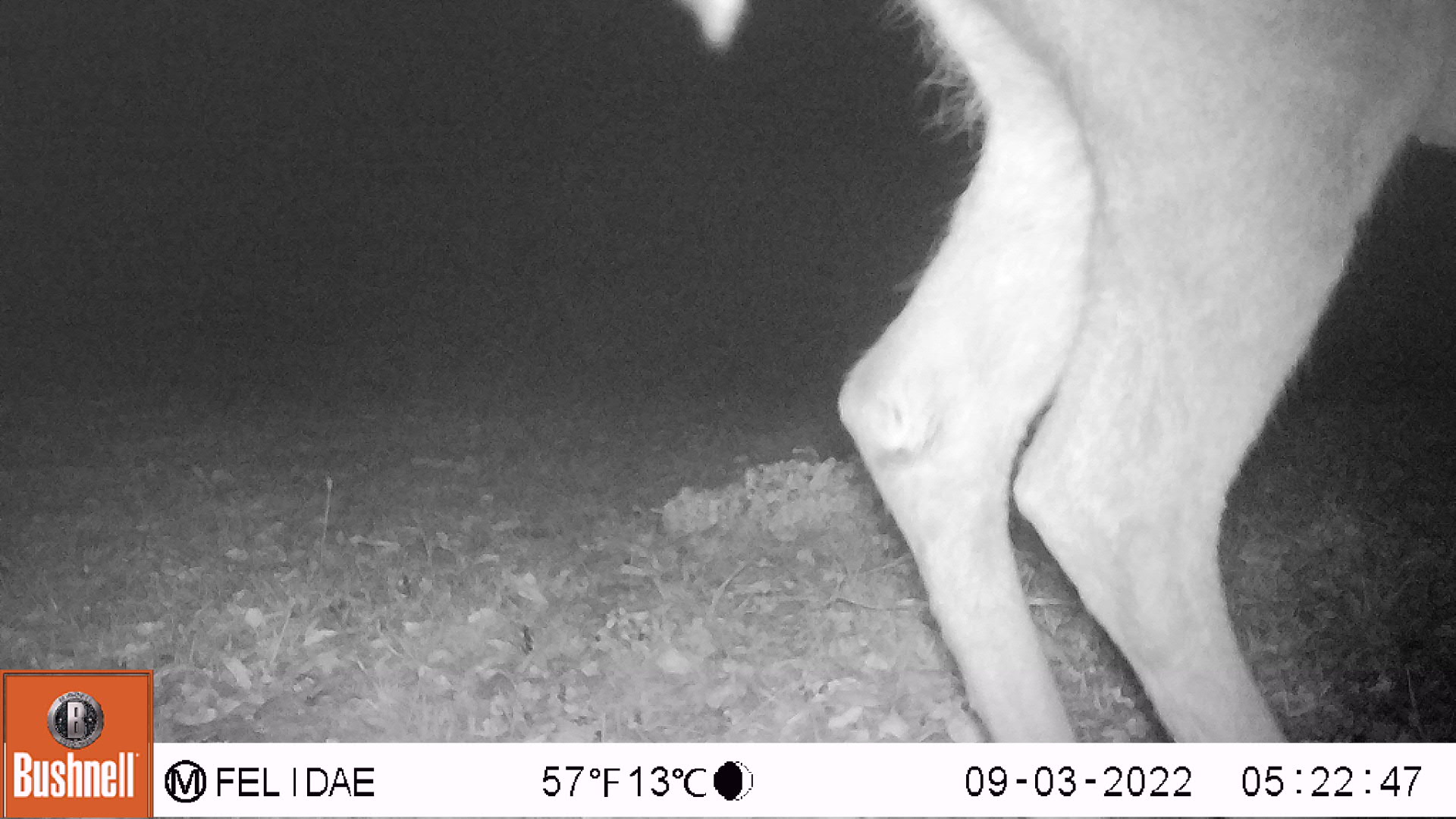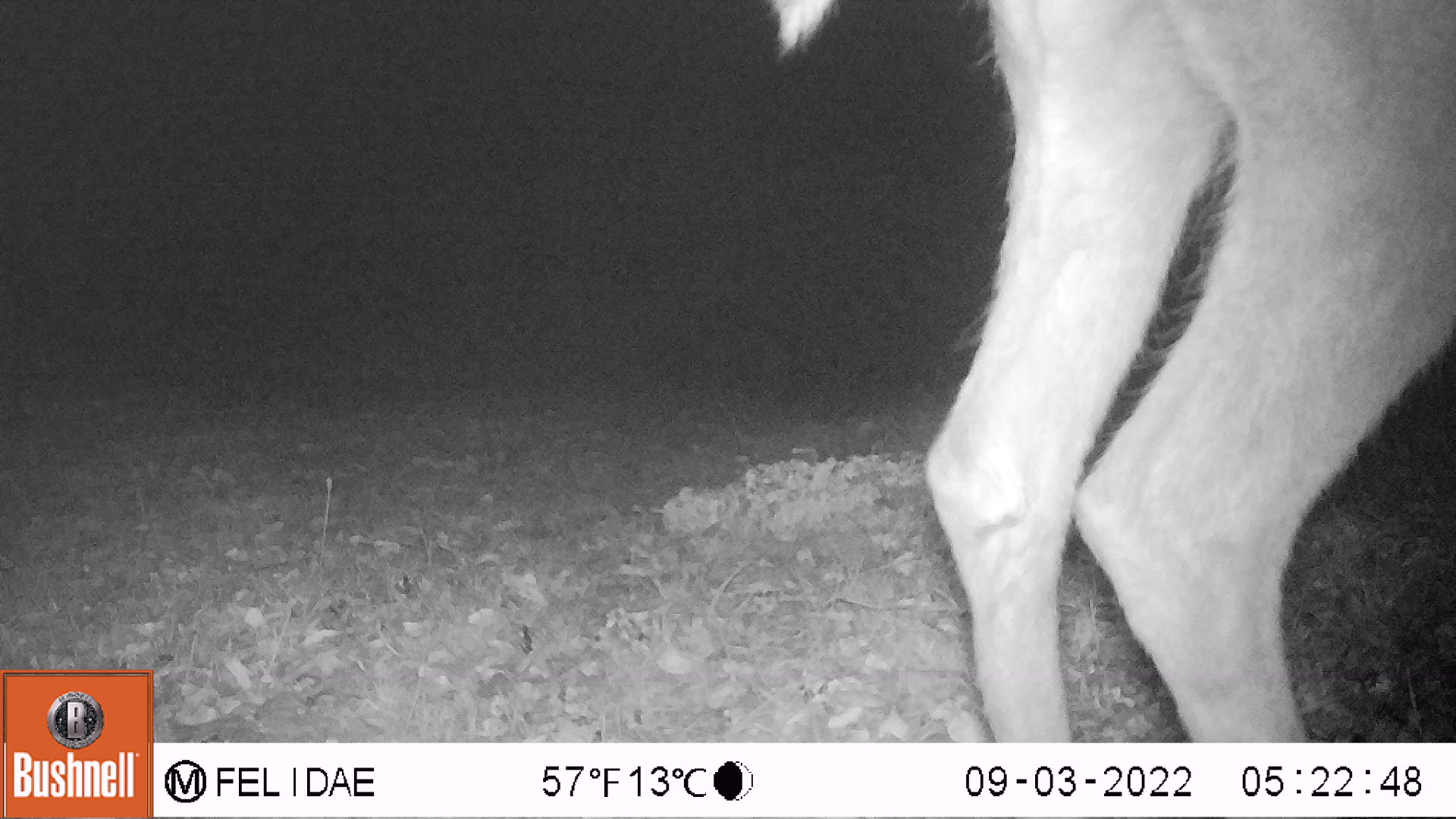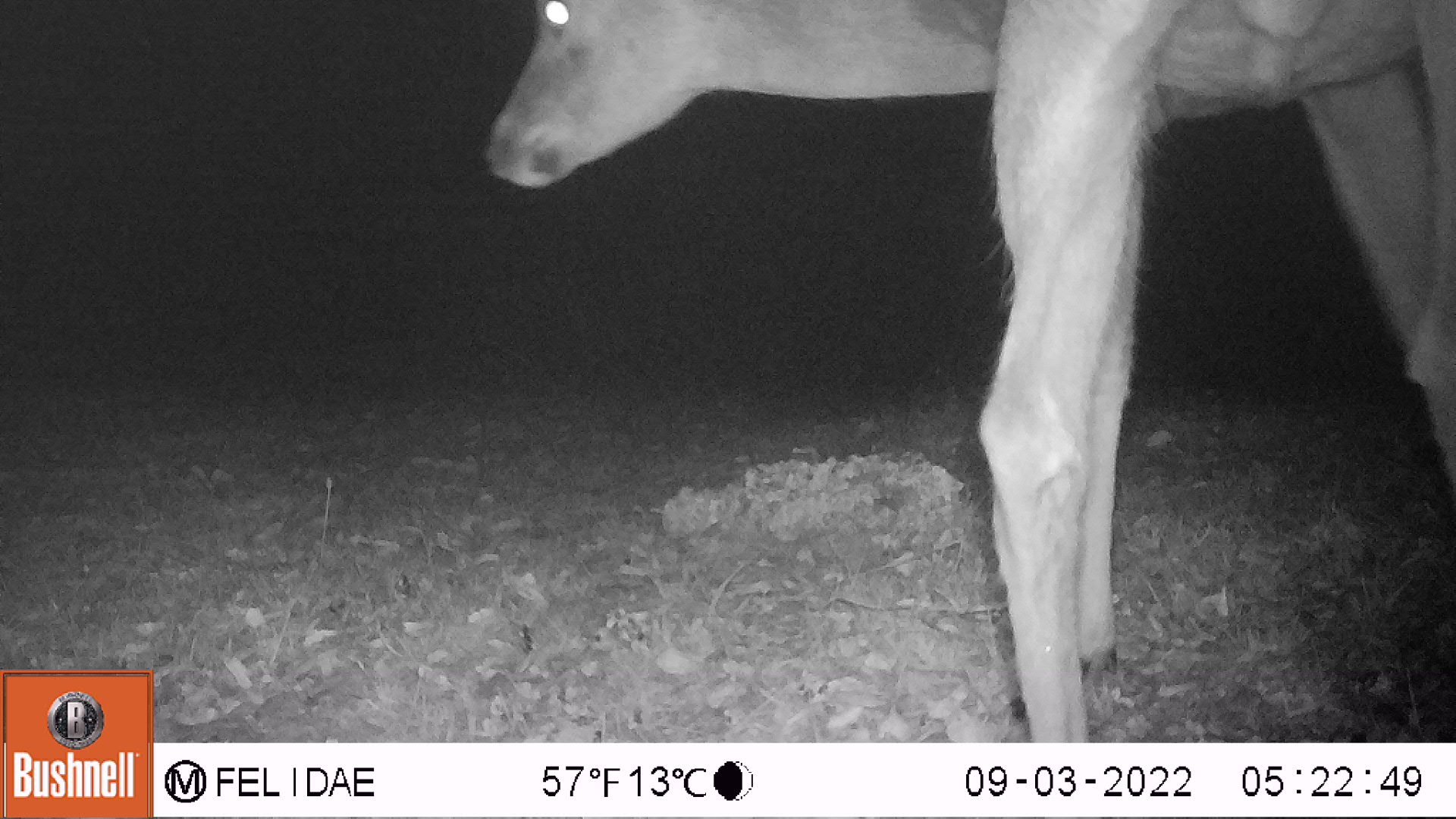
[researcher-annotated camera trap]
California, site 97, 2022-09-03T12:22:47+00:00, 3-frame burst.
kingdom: Animalia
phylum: Chordata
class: Mammalia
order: Artiodactyla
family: Cervidae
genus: Odocoileus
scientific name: Odocoileus hemionus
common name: mule deer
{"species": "mule deer (Odocoileus hemionus)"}